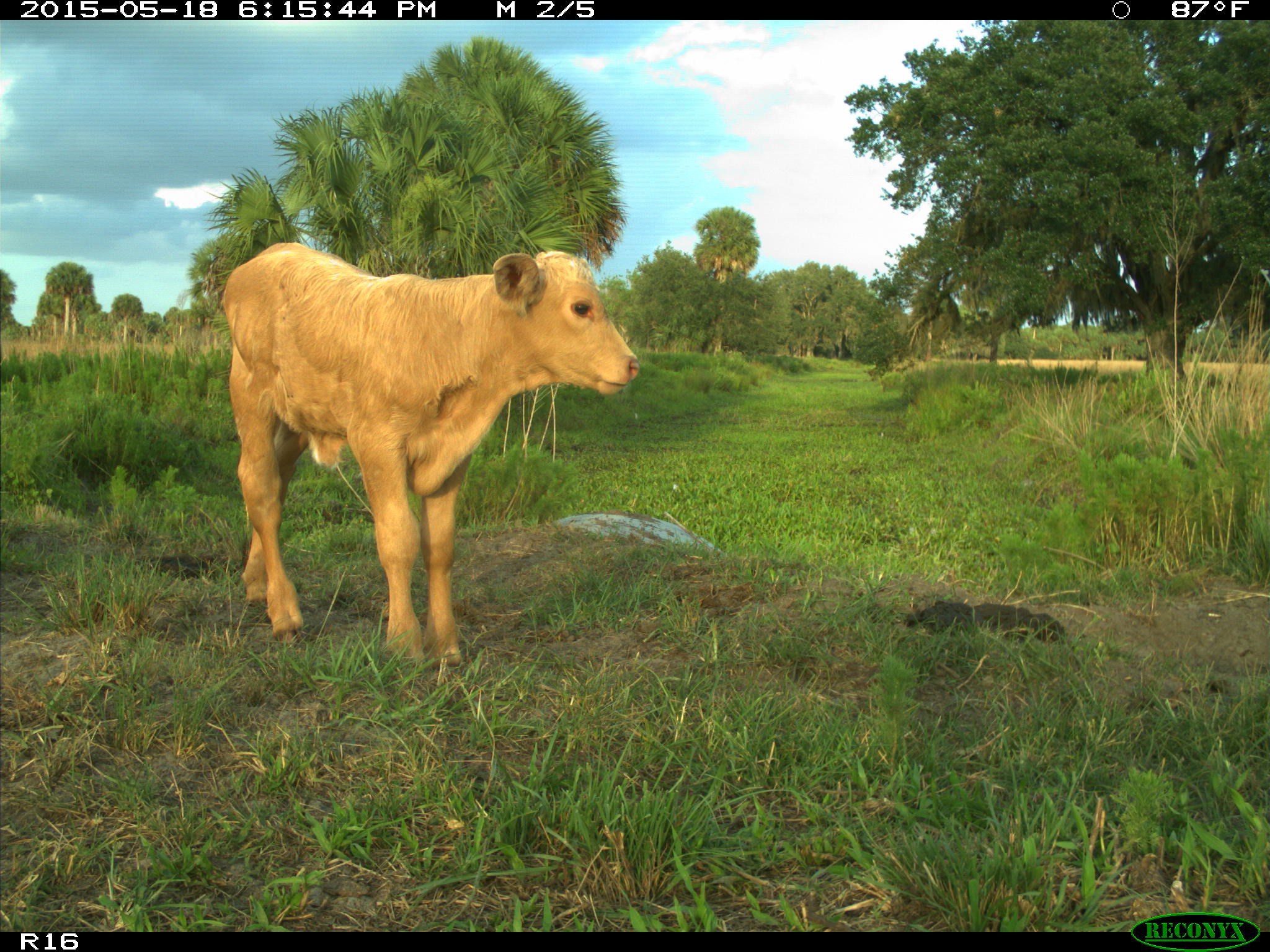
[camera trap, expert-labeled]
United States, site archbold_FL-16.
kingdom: Animalia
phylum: Chordata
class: Mammalia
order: Artiodactyla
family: Bovidae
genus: Bos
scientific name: Bos taurus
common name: domestic cow